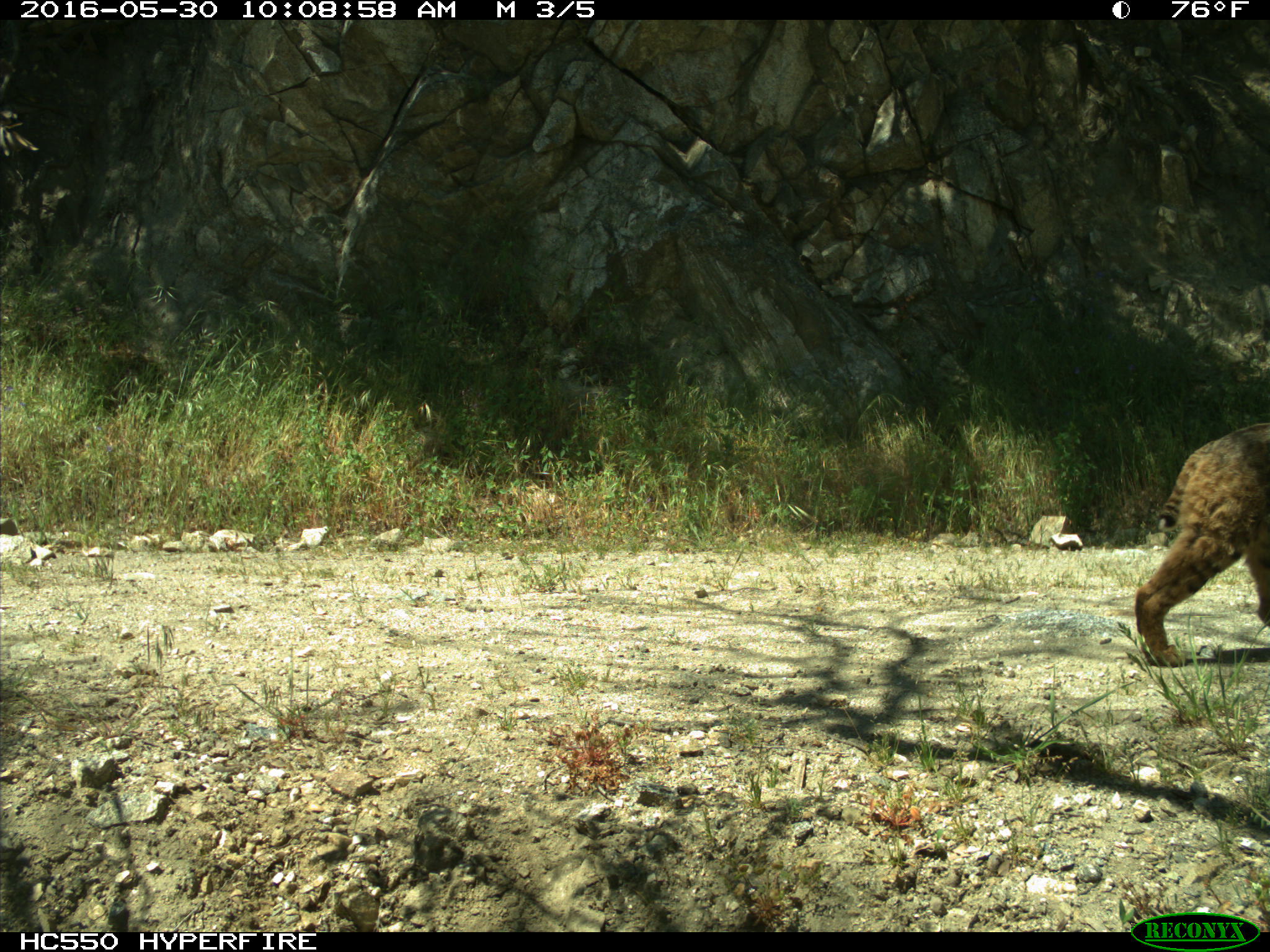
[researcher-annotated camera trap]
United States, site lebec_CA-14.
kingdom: Animalia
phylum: Chordata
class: Mammalia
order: Carnivora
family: Felidae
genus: Lynx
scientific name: Lynx rufus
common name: bobcat